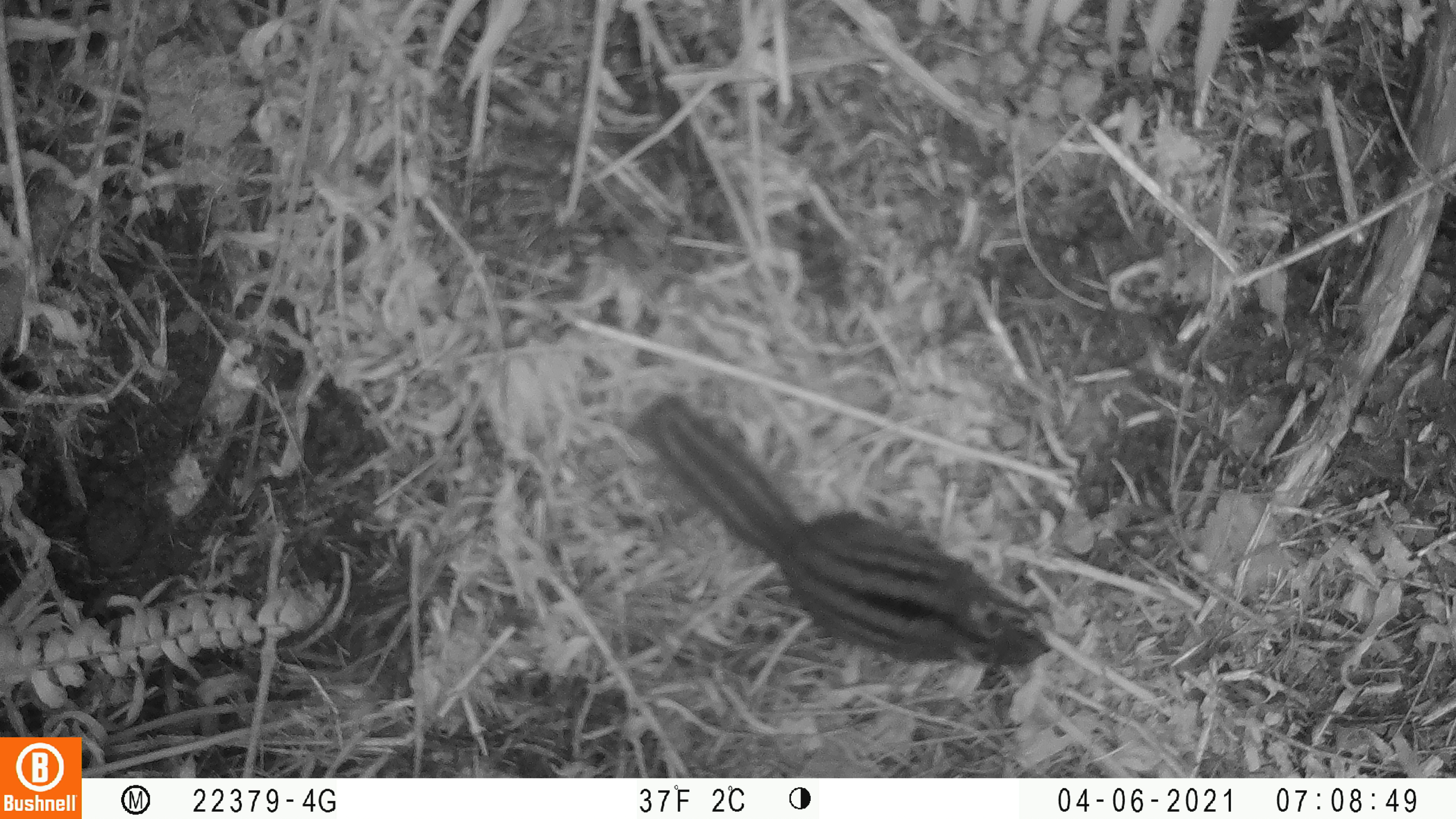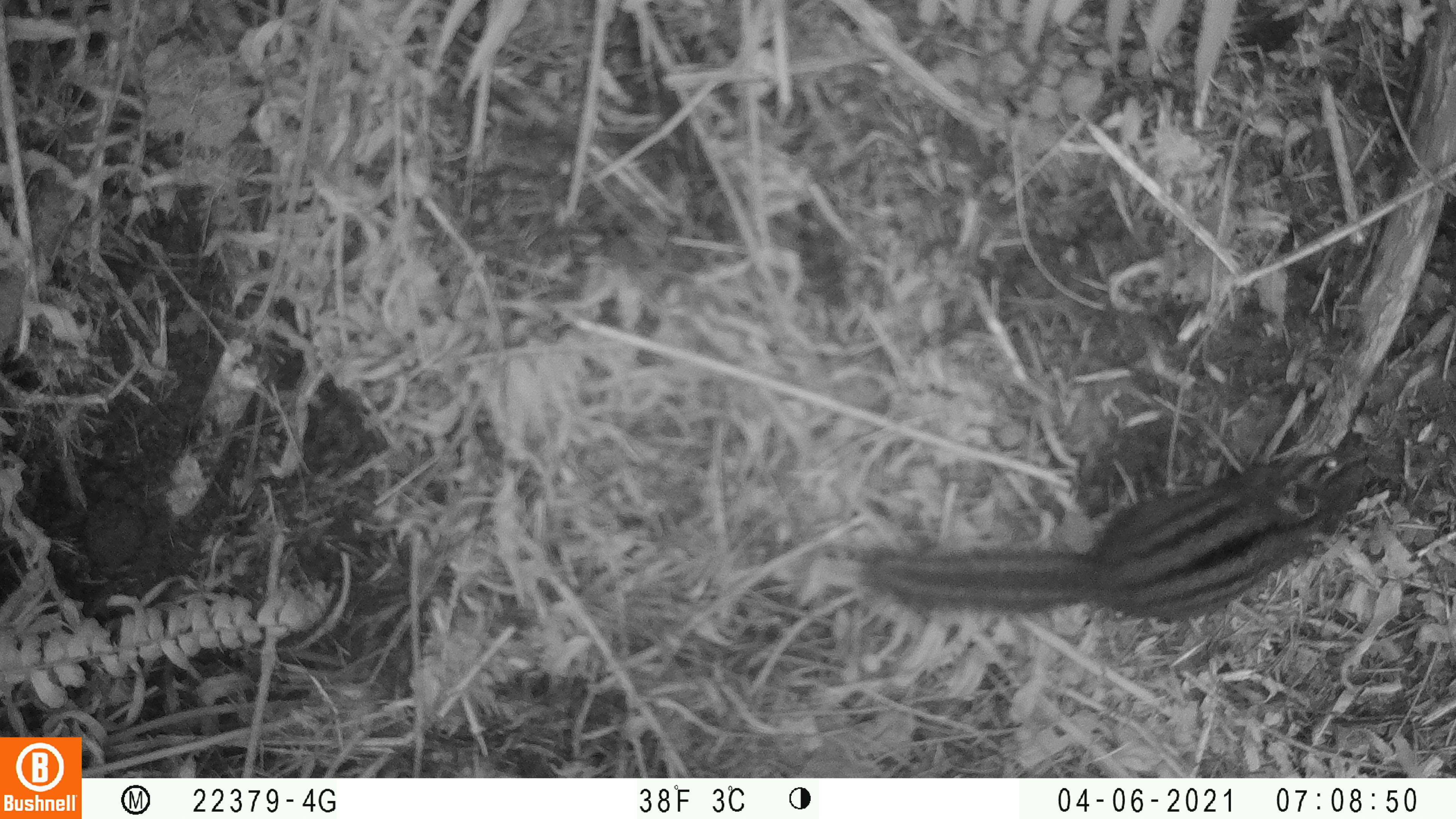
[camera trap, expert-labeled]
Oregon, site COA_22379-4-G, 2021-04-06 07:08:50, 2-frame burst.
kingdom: Animalia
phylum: Chordata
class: Mammalia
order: Rodentia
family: Sciuridae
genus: Neotamias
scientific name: Neotamias townsendii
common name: townsend's chipmunk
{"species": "townsend's chipmunk (Neotamias townsendii)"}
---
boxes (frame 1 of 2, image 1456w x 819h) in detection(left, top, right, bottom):
townsend's chipmunk: detection(612, 359, 1072, 704)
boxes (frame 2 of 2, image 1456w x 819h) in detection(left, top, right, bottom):
townsend's chipmunk: detection(825, 431, 1409, 665)